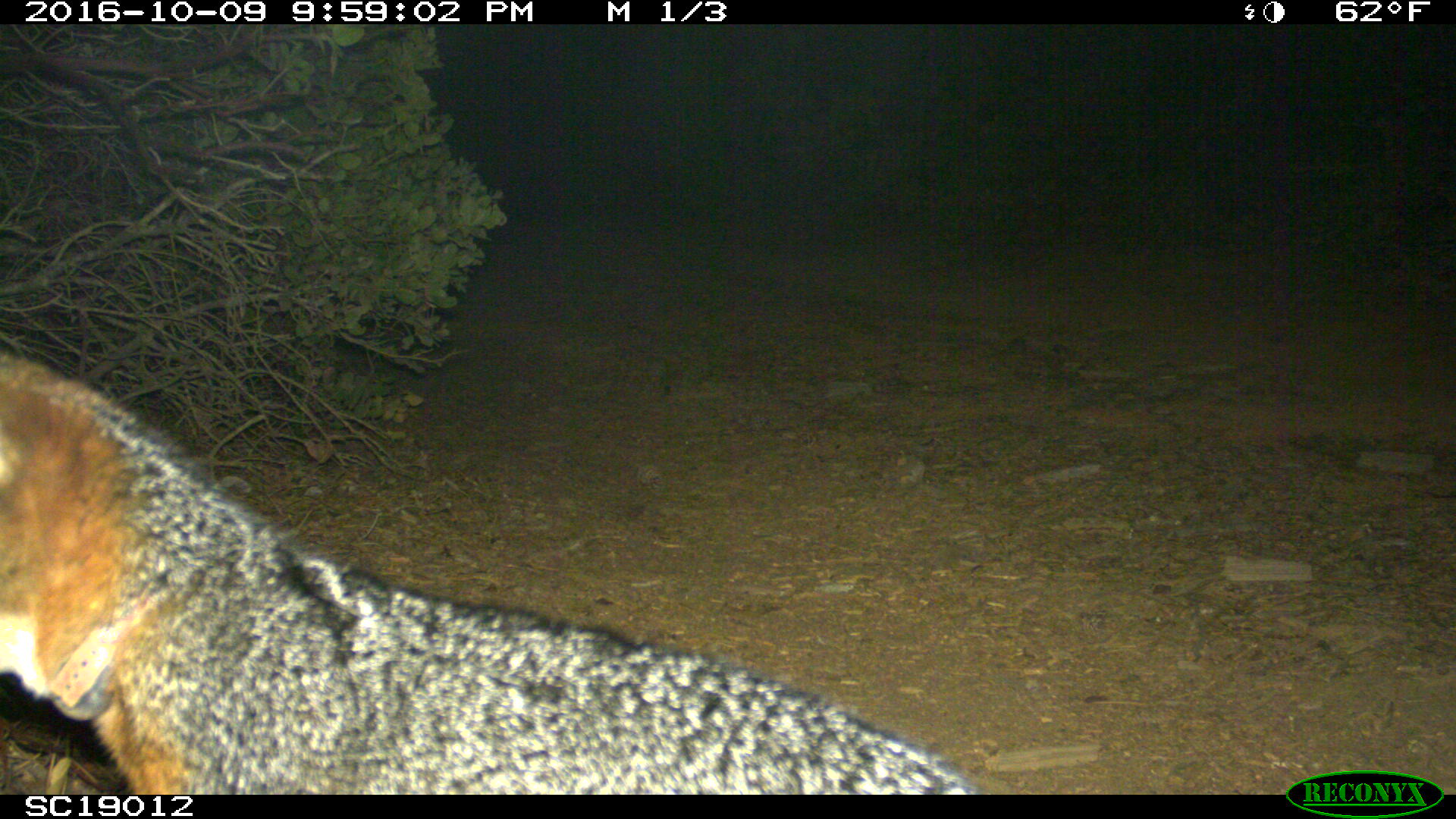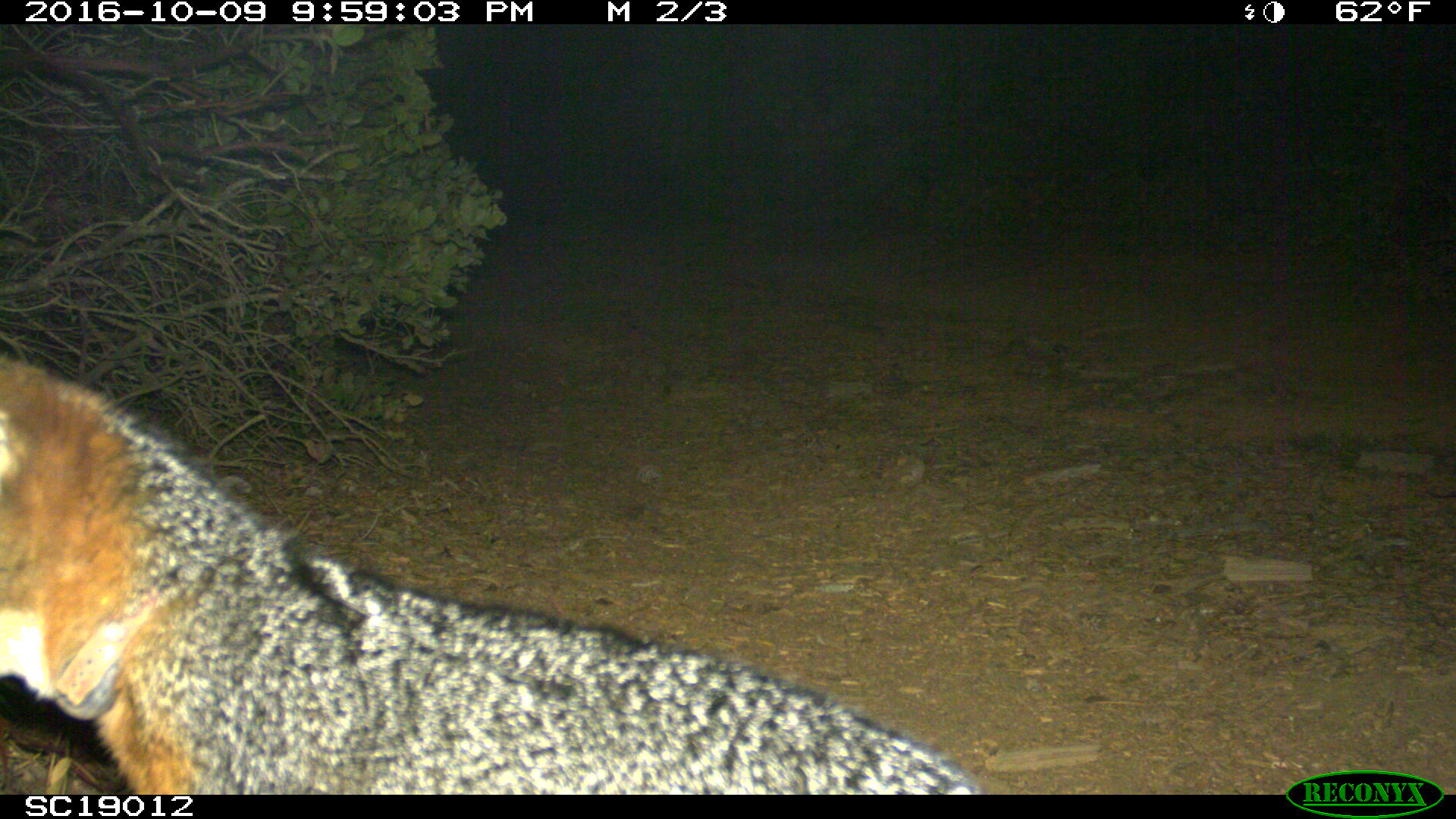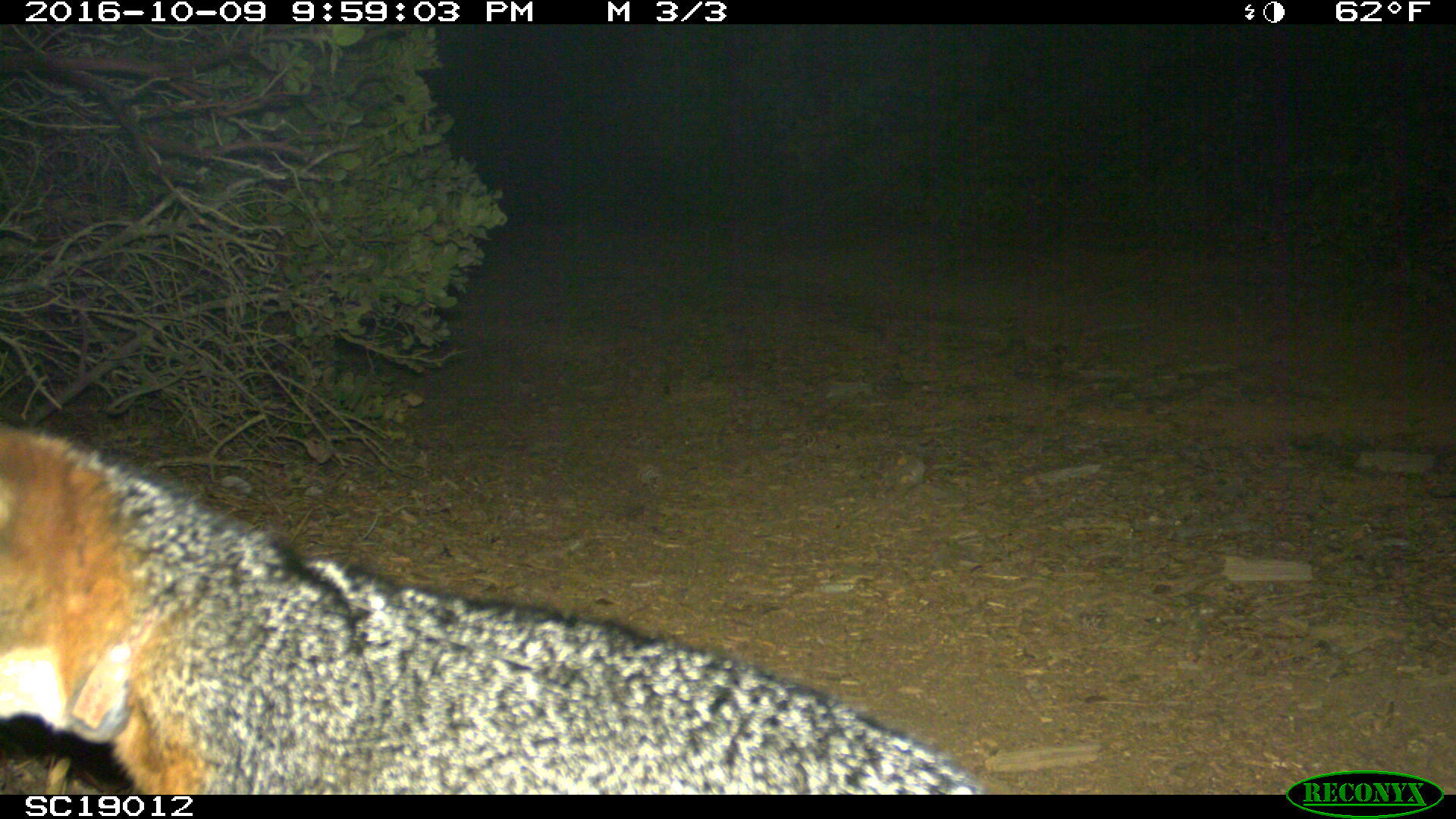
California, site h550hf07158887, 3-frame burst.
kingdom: Animalia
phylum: Chordata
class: Mammalia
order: Carnivora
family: Canidae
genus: Urocyon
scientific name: Urocyon littoralis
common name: island fox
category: fox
Fox (island fox) (Urocyon littoralis).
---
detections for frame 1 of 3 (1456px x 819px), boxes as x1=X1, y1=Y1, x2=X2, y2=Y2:
fox: x1=0, y1=351, x2=984, y2=795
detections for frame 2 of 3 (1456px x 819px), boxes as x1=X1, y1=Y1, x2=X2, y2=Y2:
fox: x1=0, y1=351, x2=984, y2=795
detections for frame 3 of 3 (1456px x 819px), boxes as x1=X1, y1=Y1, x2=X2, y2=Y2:
fox: x1=0, y1=428, x2=990, y2=795